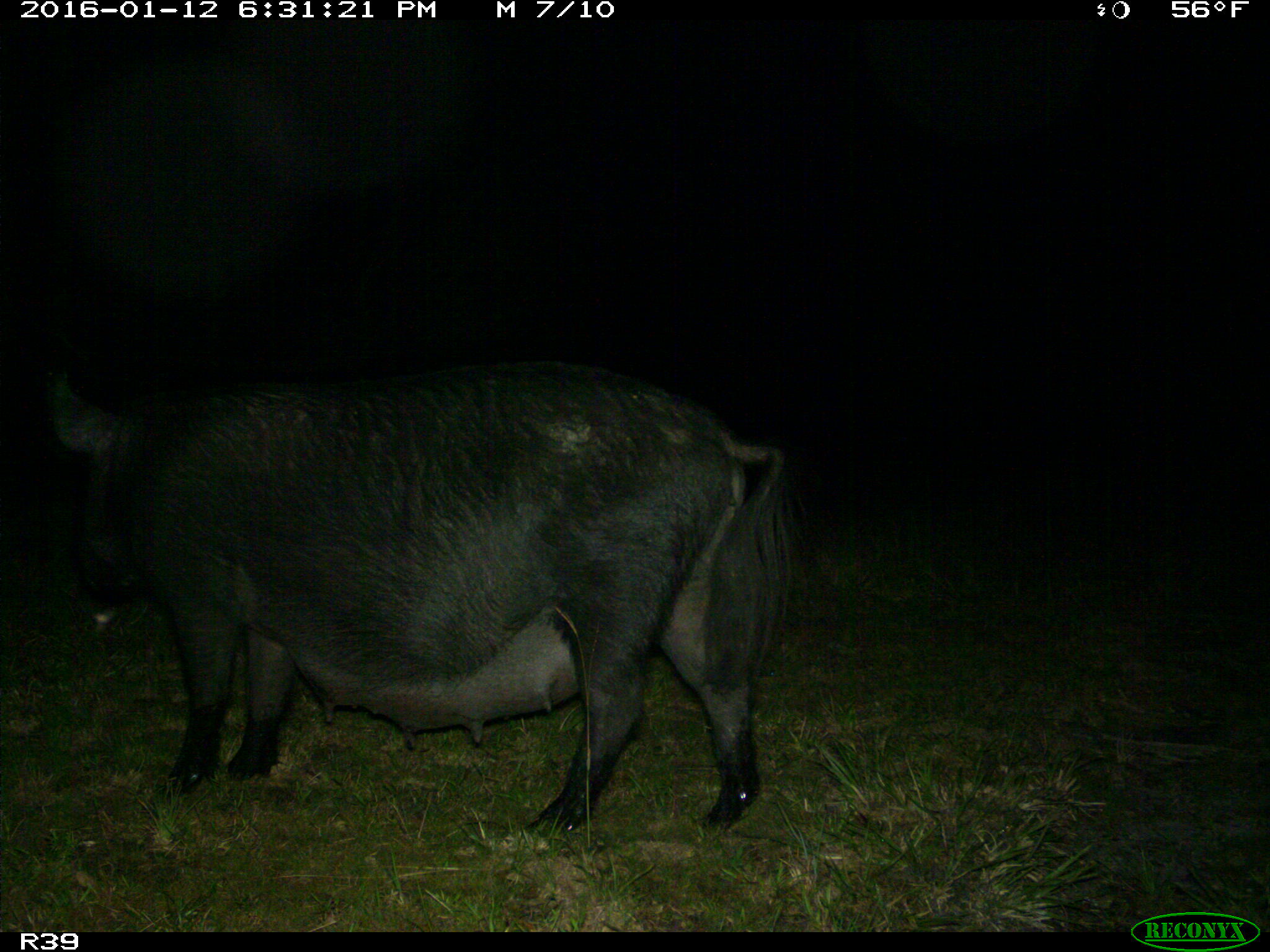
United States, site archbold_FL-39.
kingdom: Animalia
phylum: Chordata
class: Mammalia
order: Artiodactyla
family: Suidae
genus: Sus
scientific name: Sus scrofa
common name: wild boar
Sus scrofa (wild boar).